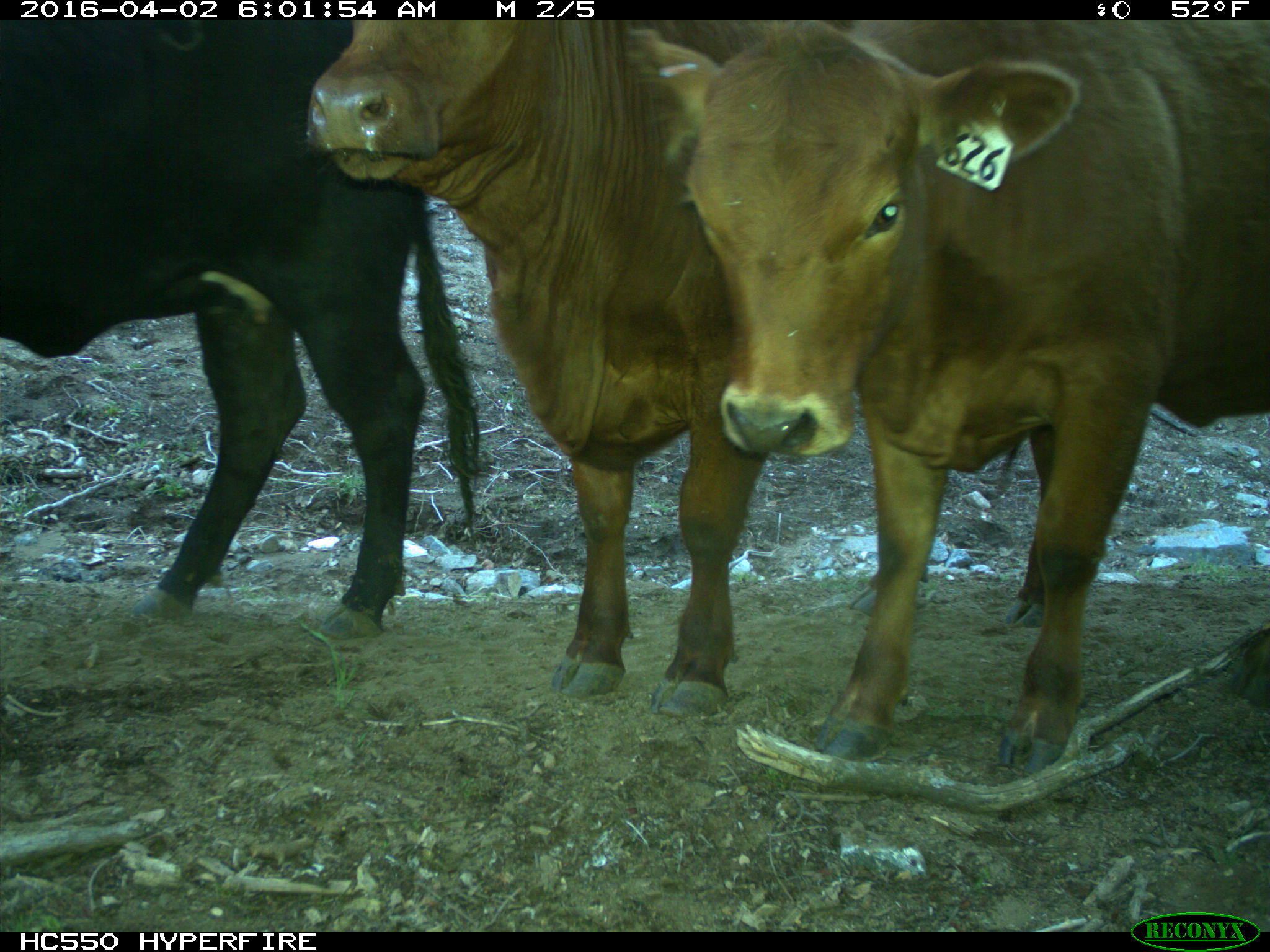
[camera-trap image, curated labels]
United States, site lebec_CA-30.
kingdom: Animalia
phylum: Chordata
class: Mammalia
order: Artiodactyla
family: Bovidae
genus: Bos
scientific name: Bos taurus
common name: domestic cow